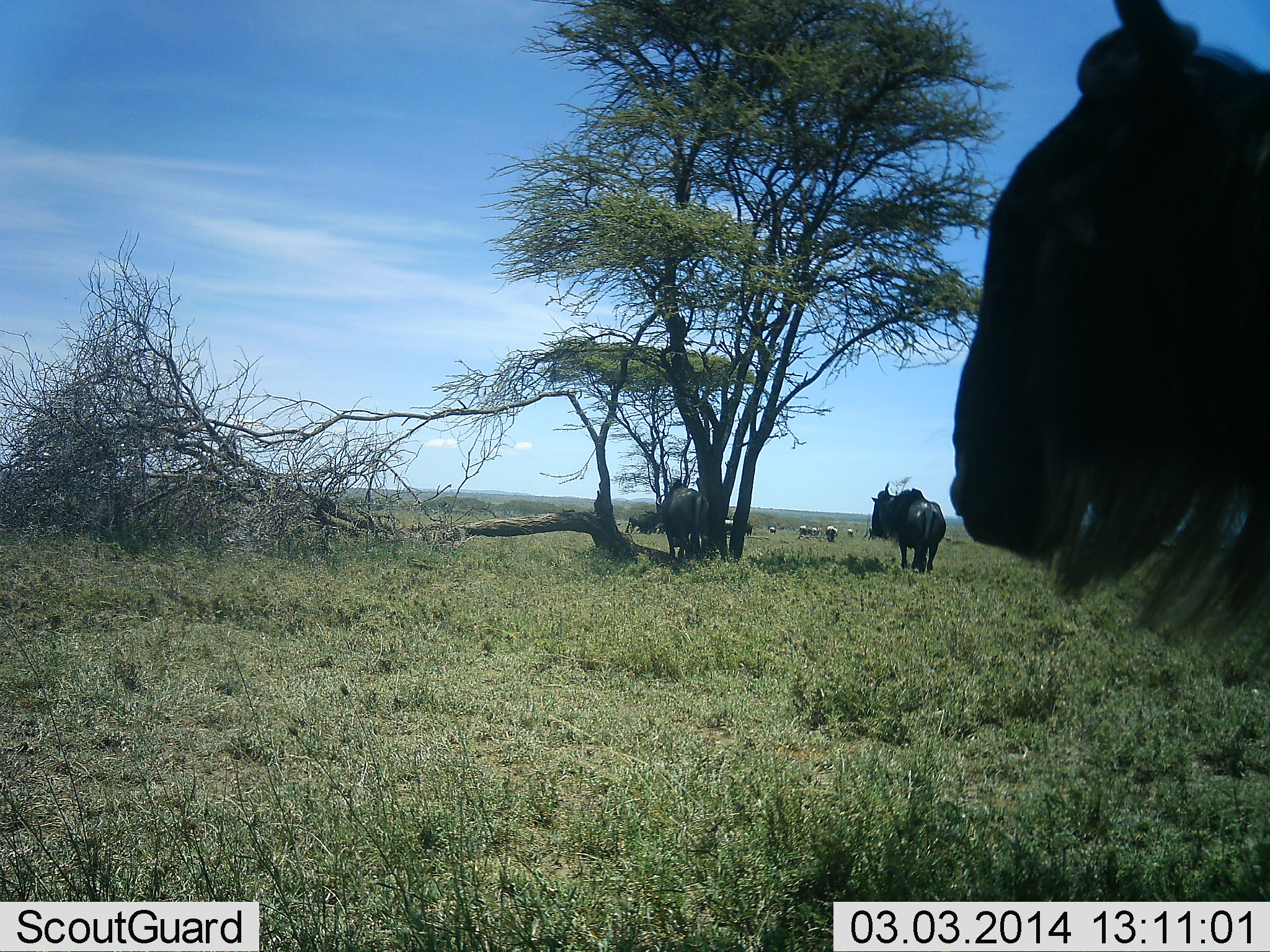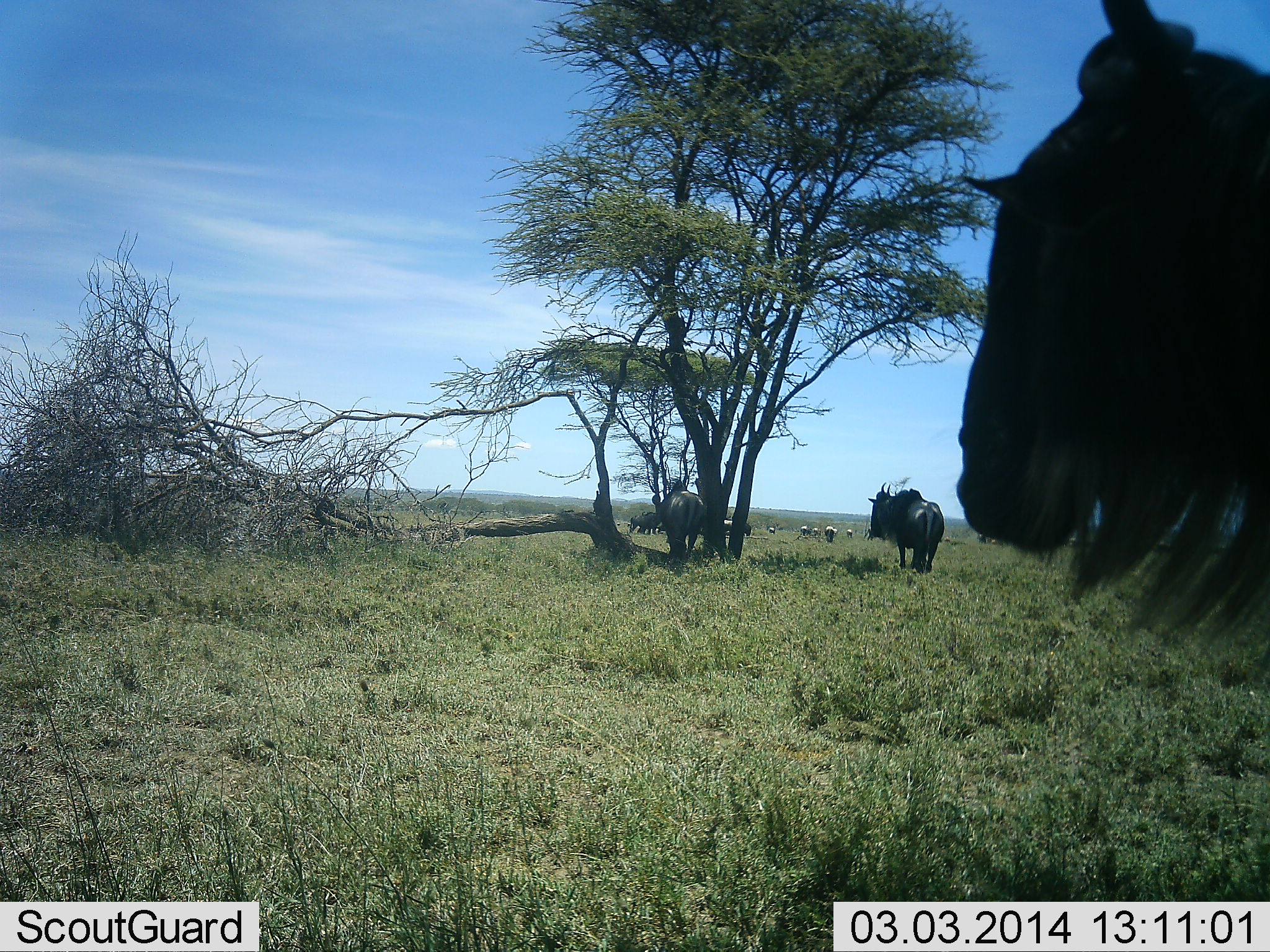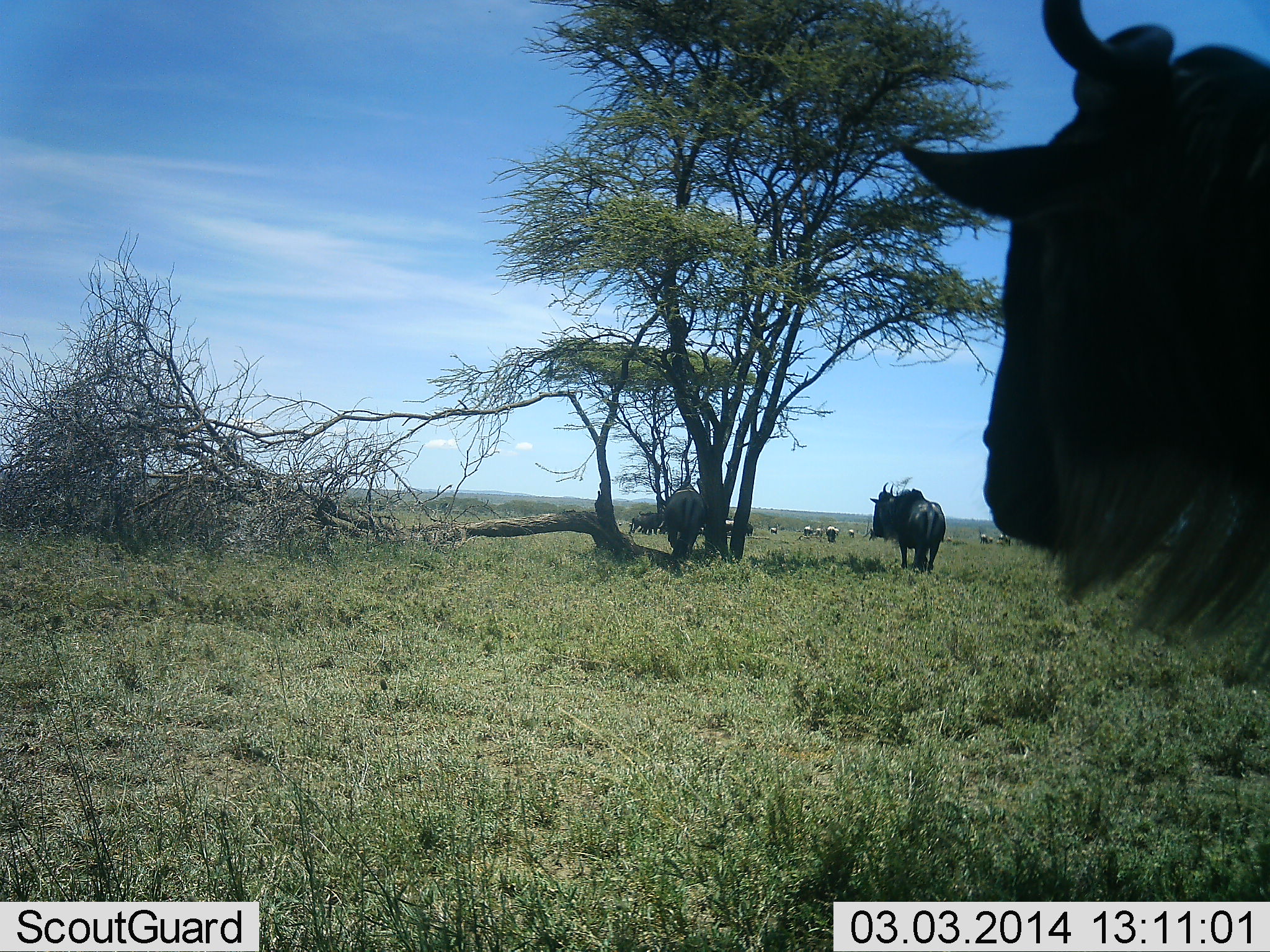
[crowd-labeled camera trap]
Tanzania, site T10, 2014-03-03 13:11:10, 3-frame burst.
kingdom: Animalia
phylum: Chordata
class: Mammalia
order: Artiodactyla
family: Bovidae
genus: Connochaetes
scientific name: Connochaetes taurinus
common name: blue wildebeest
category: wildebeest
Wildebeest (blue wildebeest) (Connochaetes taurinus), count 3. Behavior (volunteer vote fractions): standing 91%, resting 0%, moving 0%, interacting 0%. Young present (vote fraction): 0%. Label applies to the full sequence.